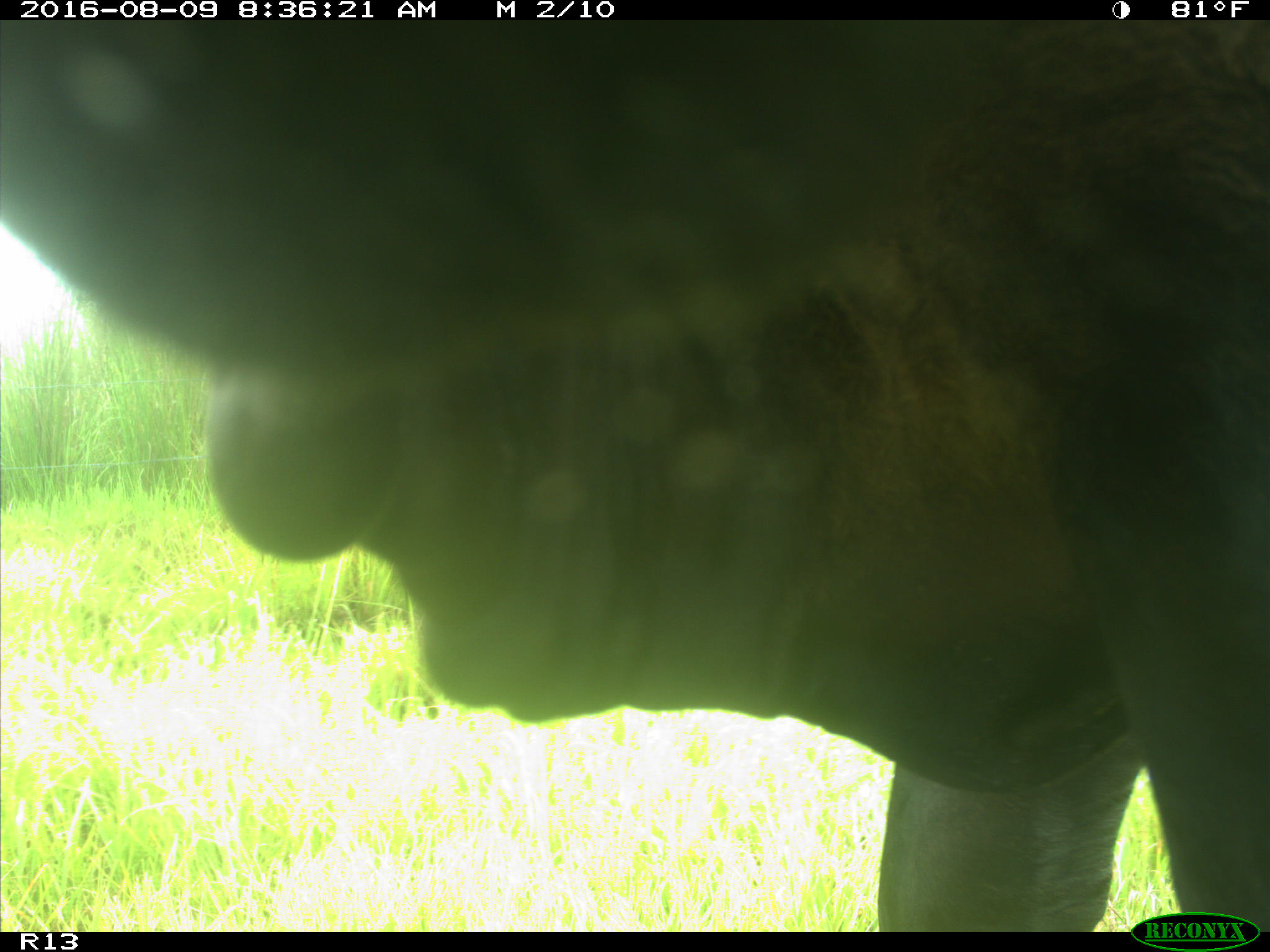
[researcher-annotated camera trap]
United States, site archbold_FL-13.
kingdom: Animalia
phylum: Chordata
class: Mammalia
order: Artiodactyla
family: Bovidae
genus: Bos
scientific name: Bos taurus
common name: domestic cow